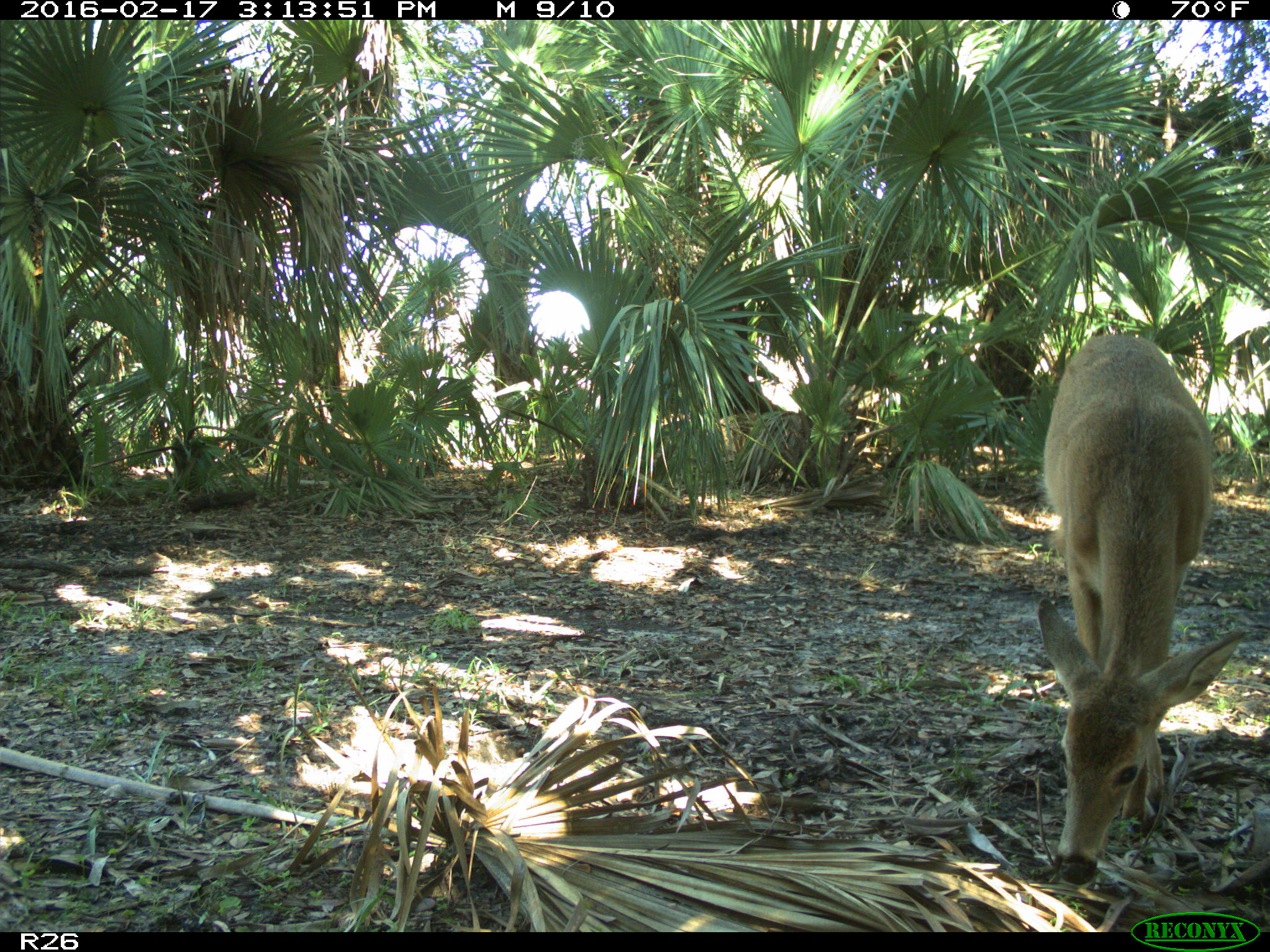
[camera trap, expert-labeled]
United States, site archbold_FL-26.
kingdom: Animalia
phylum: Chordata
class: Mammalia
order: Artiodactyla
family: Cervidae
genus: Odocoileus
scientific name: Odocoileus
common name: deer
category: unidentified deer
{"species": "unidentified deer (deer) (Odocoileus)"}